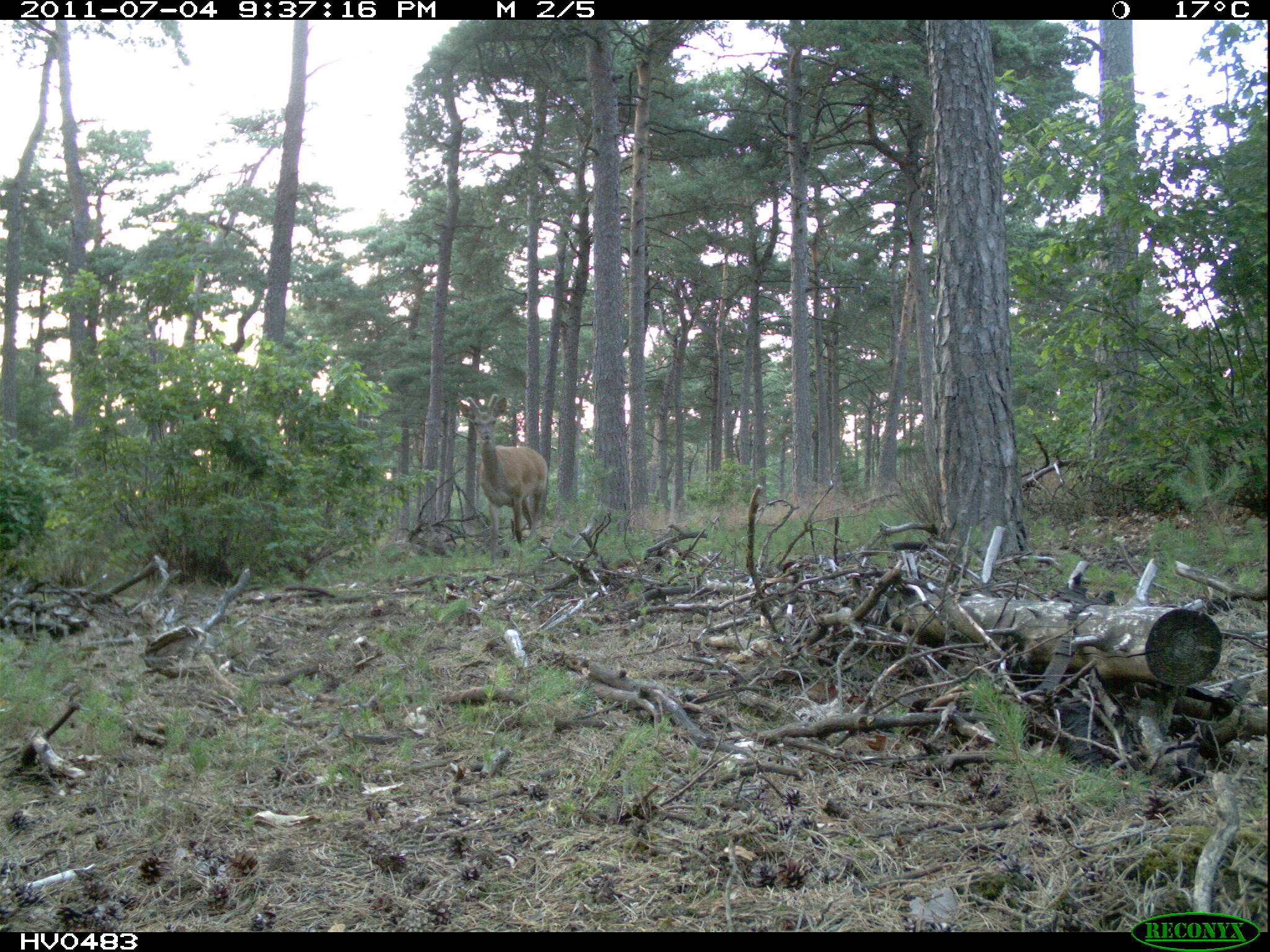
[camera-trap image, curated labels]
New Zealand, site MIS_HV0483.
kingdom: Animalia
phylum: Chordata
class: Mammalia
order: Artiodactyla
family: Cervidae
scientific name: Cervidae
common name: deer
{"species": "deer (Cervidae)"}